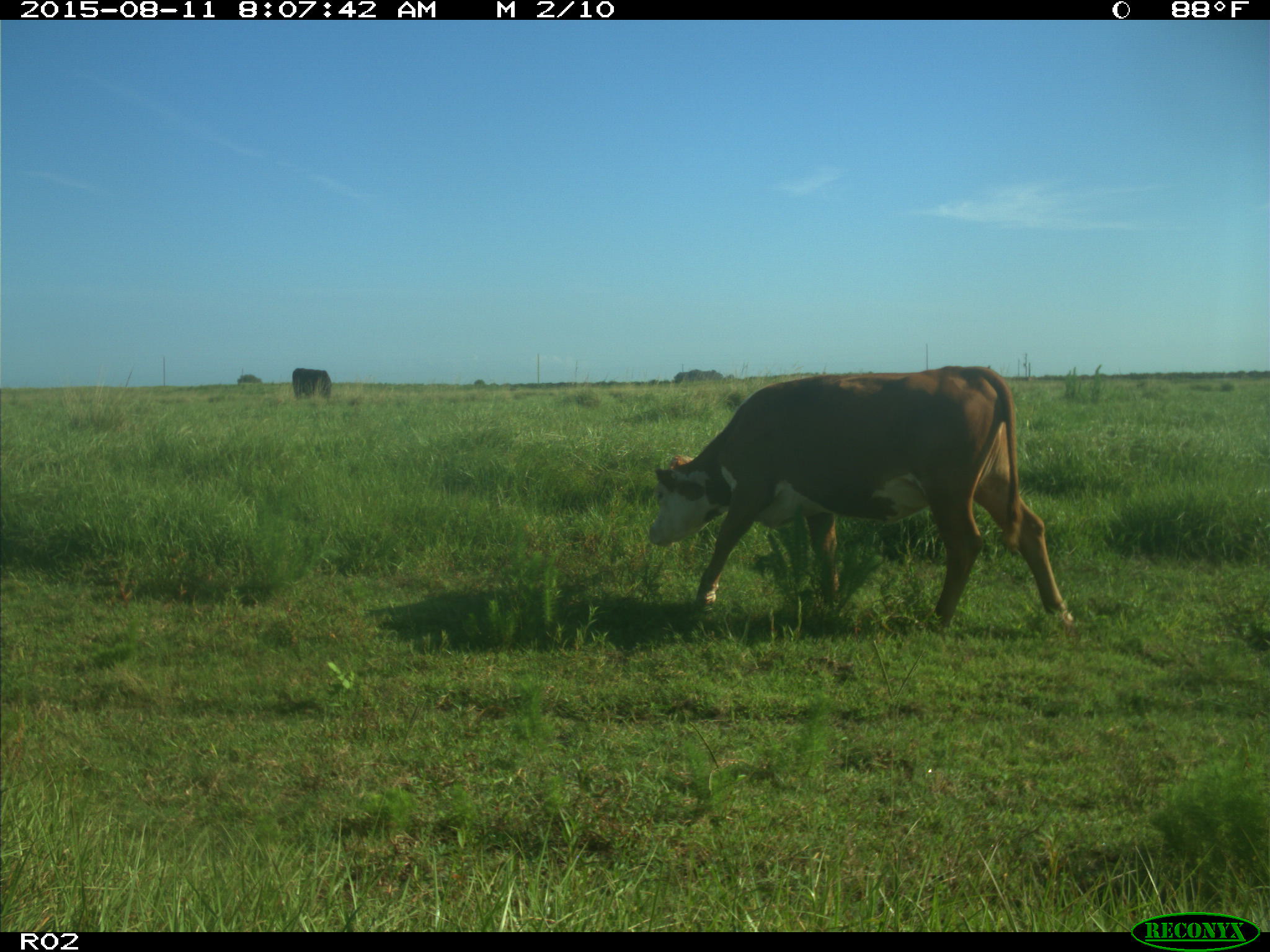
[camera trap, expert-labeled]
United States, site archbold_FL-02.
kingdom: Animalia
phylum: Chordata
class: Mammalia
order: Artiodactyla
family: Bovidae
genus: Bos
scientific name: Bos taurus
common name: domestic cow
Bos taurus (domestic cow).